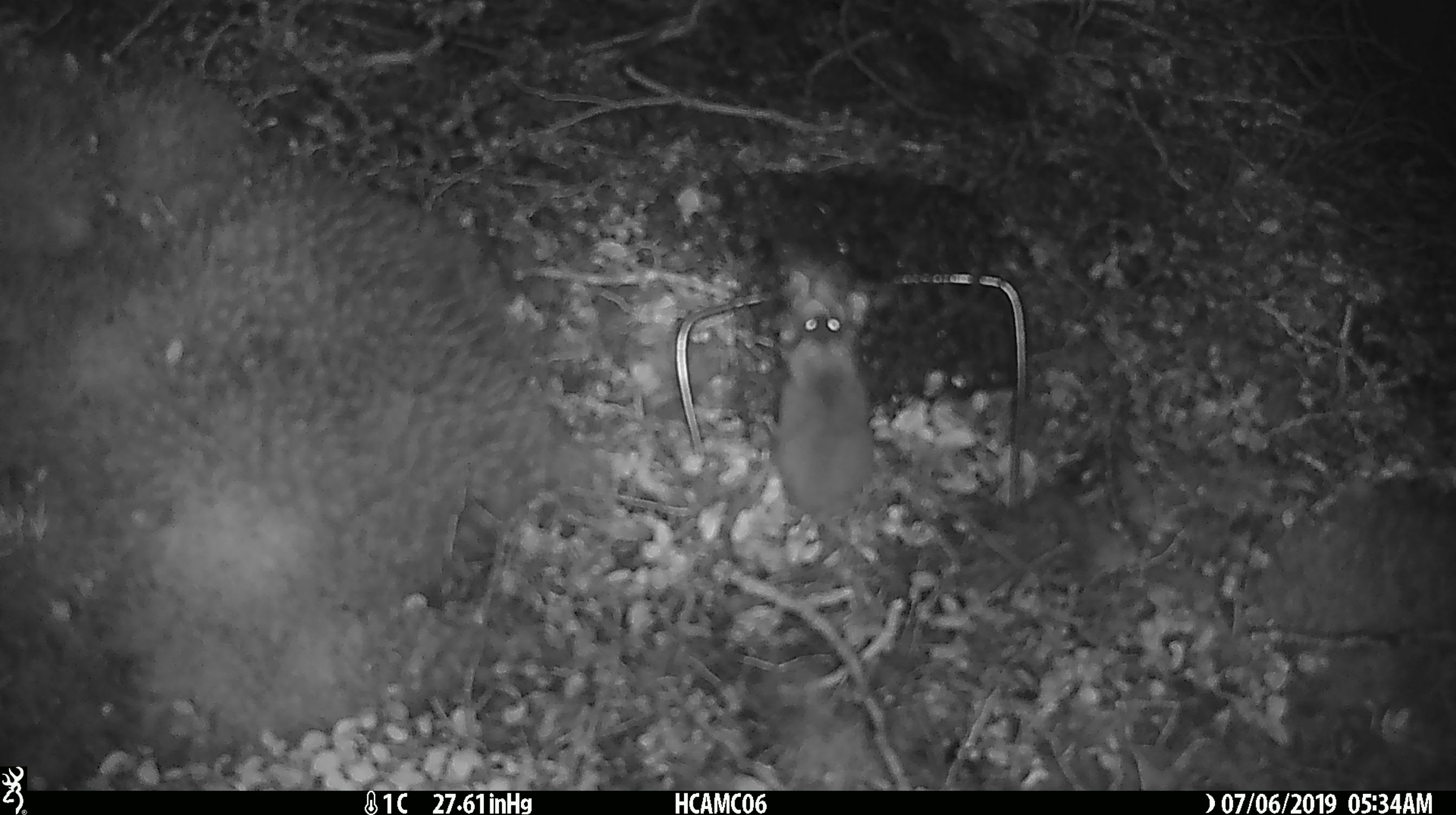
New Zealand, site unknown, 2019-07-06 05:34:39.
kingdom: Animalia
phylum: Chordata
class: Mammalia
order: Rodentia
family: Muridae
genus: Mus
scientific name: Mus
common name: mouse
Mouse (Mus).